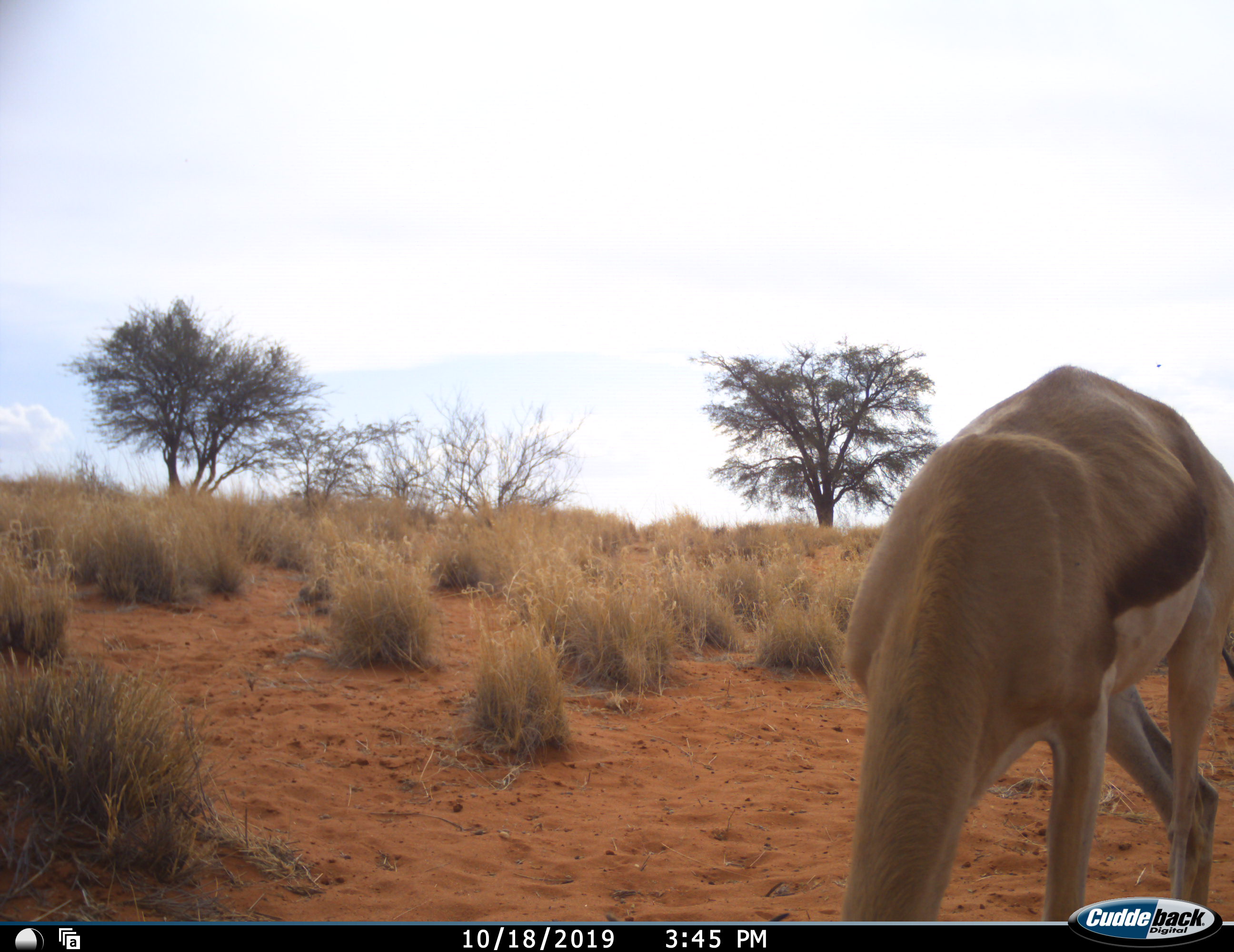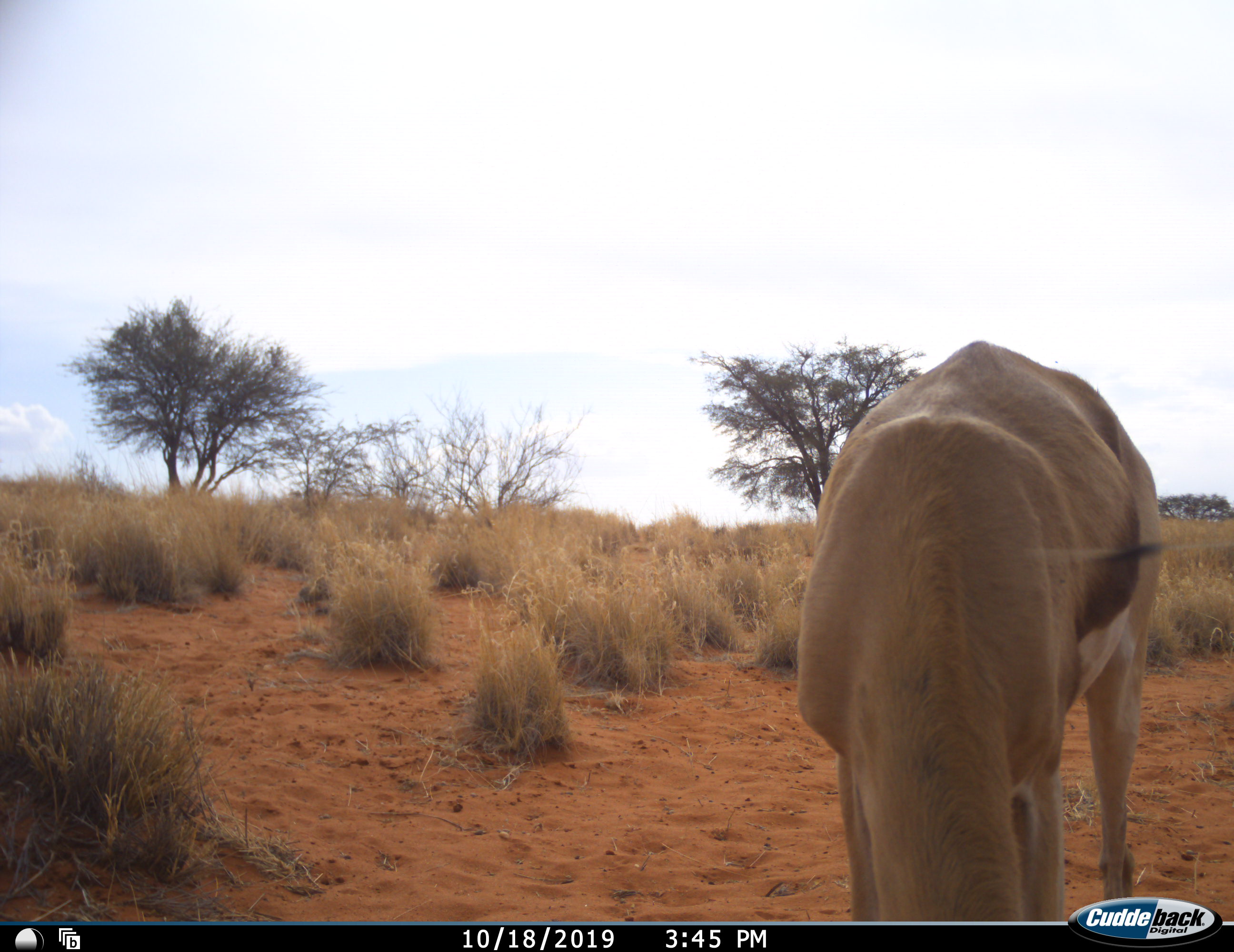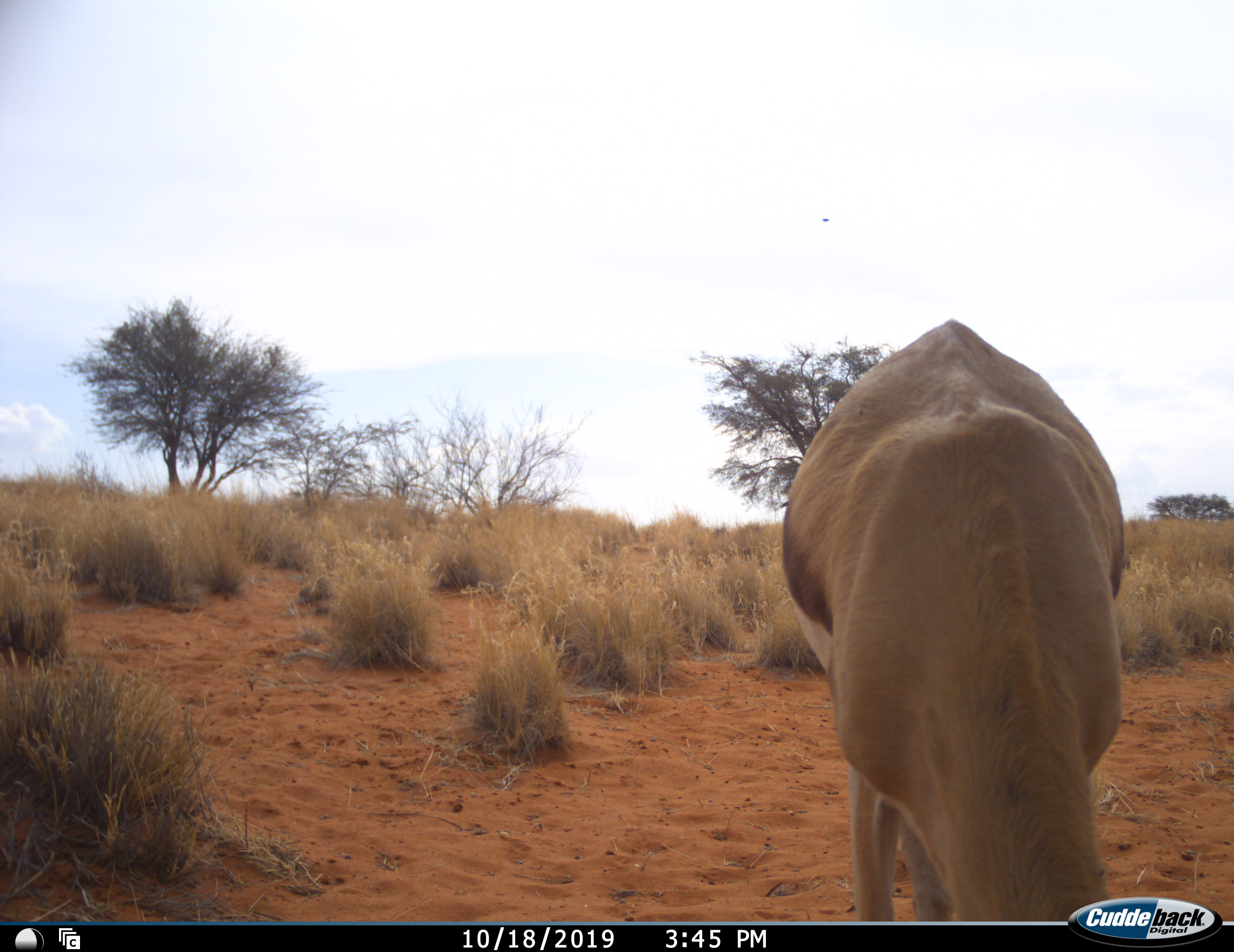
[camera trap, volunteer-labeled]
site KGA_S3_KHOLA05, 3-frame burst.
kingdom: Animalia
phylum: Chordata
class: Mammalia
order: Artiodactyla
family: Bovidae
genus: Antidorcas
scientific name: Antidorcas marsupialis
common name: springbok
Springbok (Antidorcas marsupialis), count 1. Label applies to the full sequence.